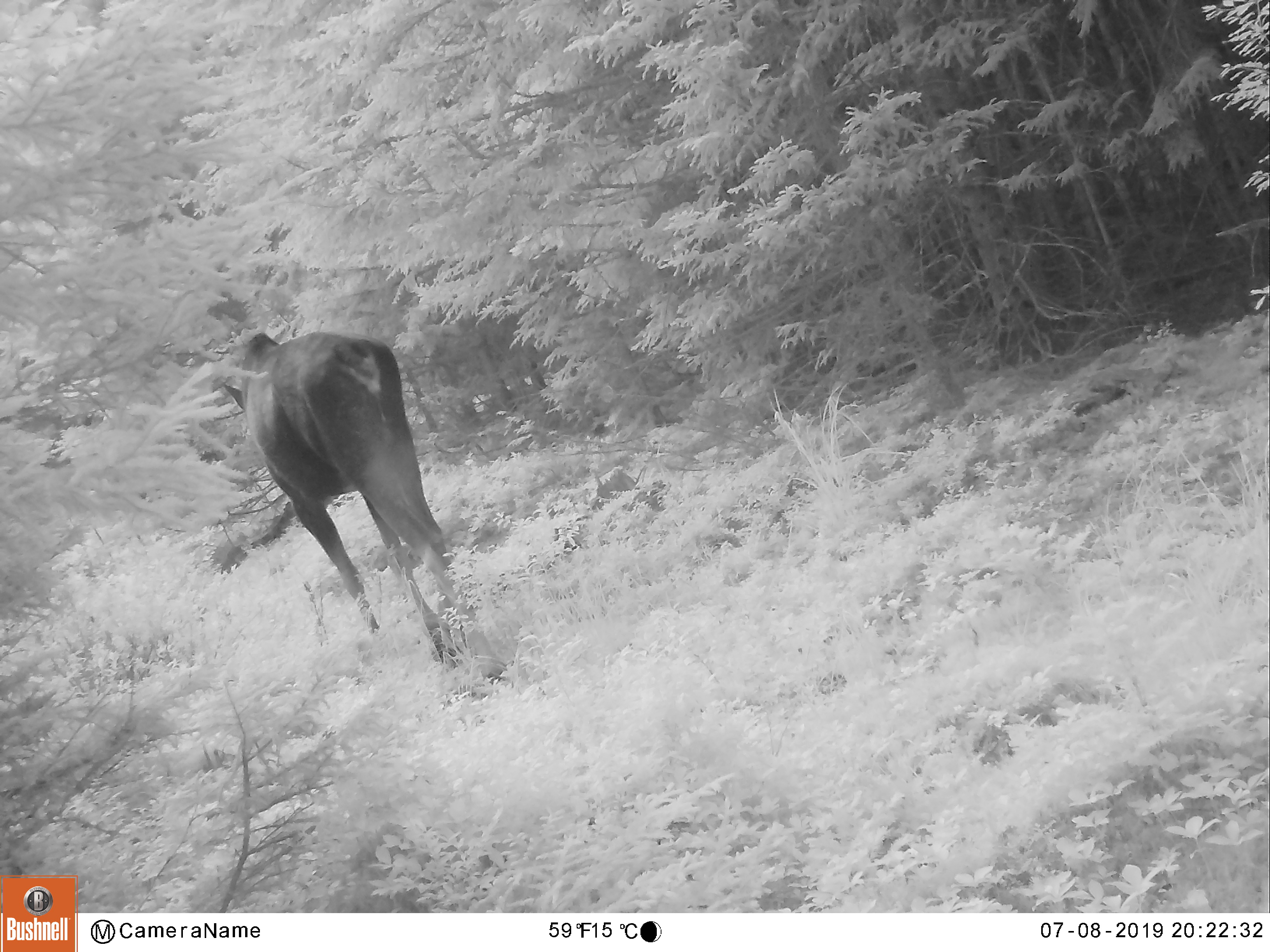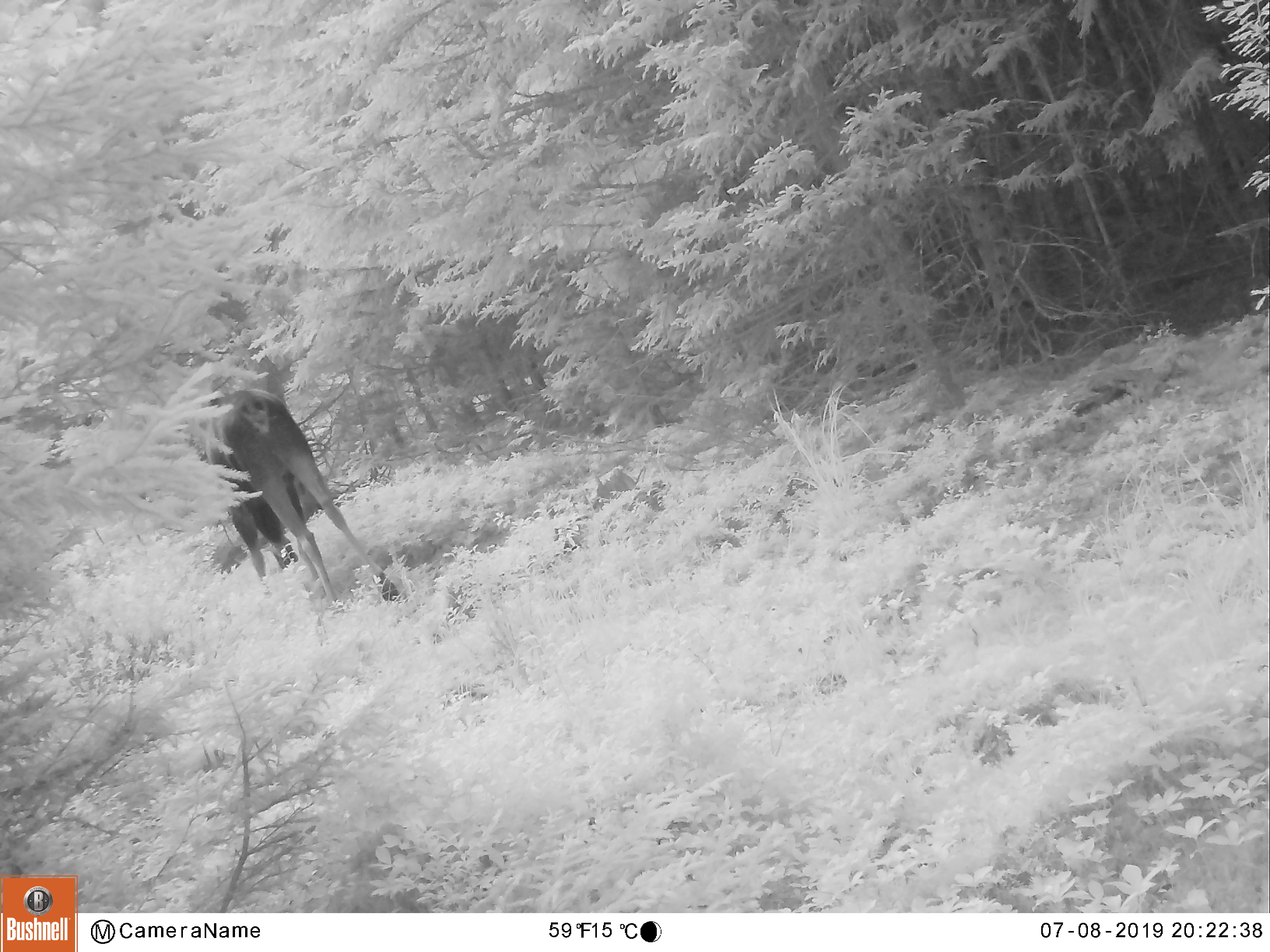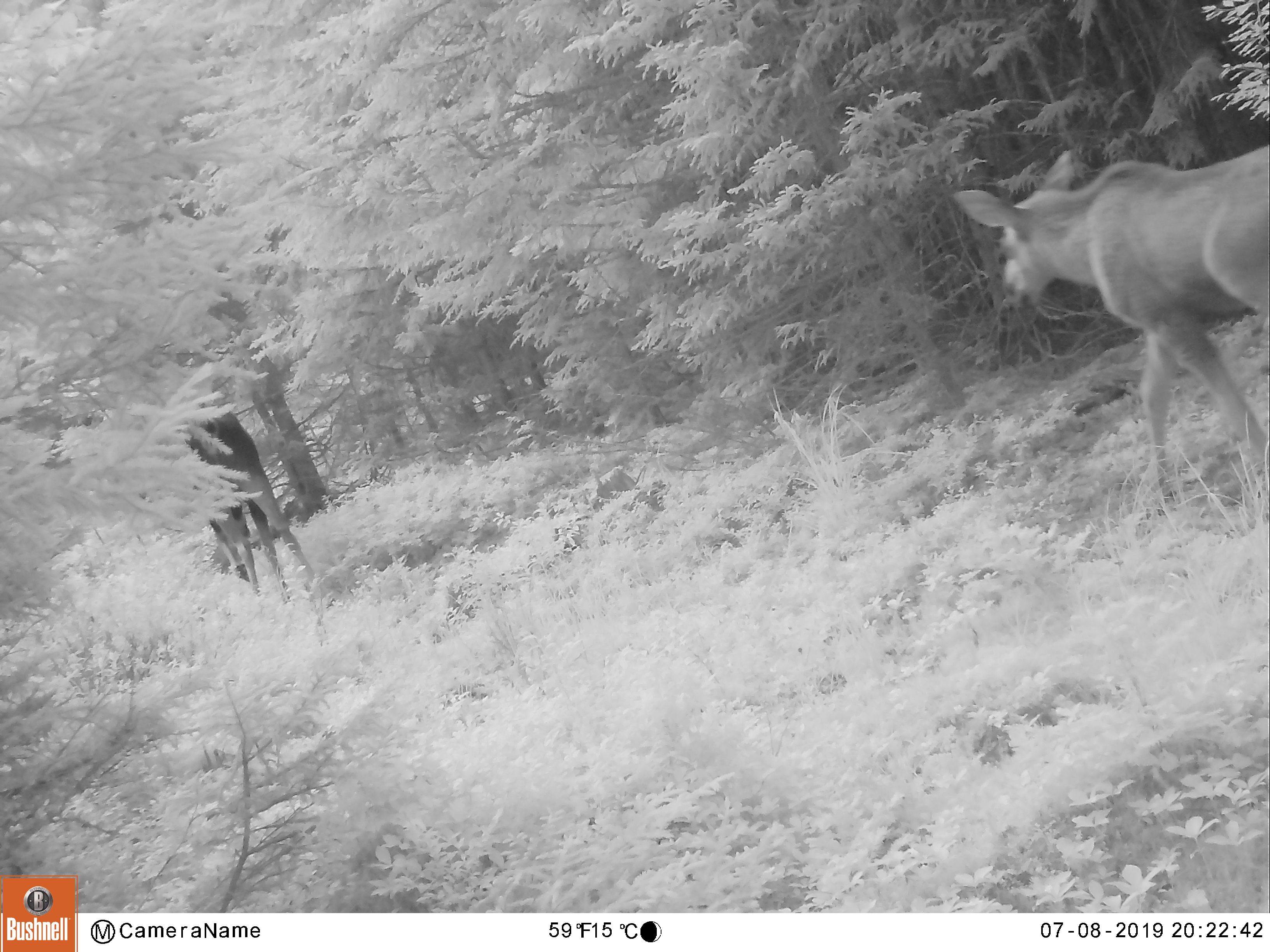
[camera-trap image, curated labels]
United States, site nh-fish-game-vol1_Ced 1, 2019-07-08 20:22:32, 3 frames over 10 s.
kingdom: Animalia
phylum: Chordata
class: Mammalia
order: Artiodactyla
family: Cervidae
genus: Alces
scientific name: Alces alces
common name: moose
Moose (Alces alces).